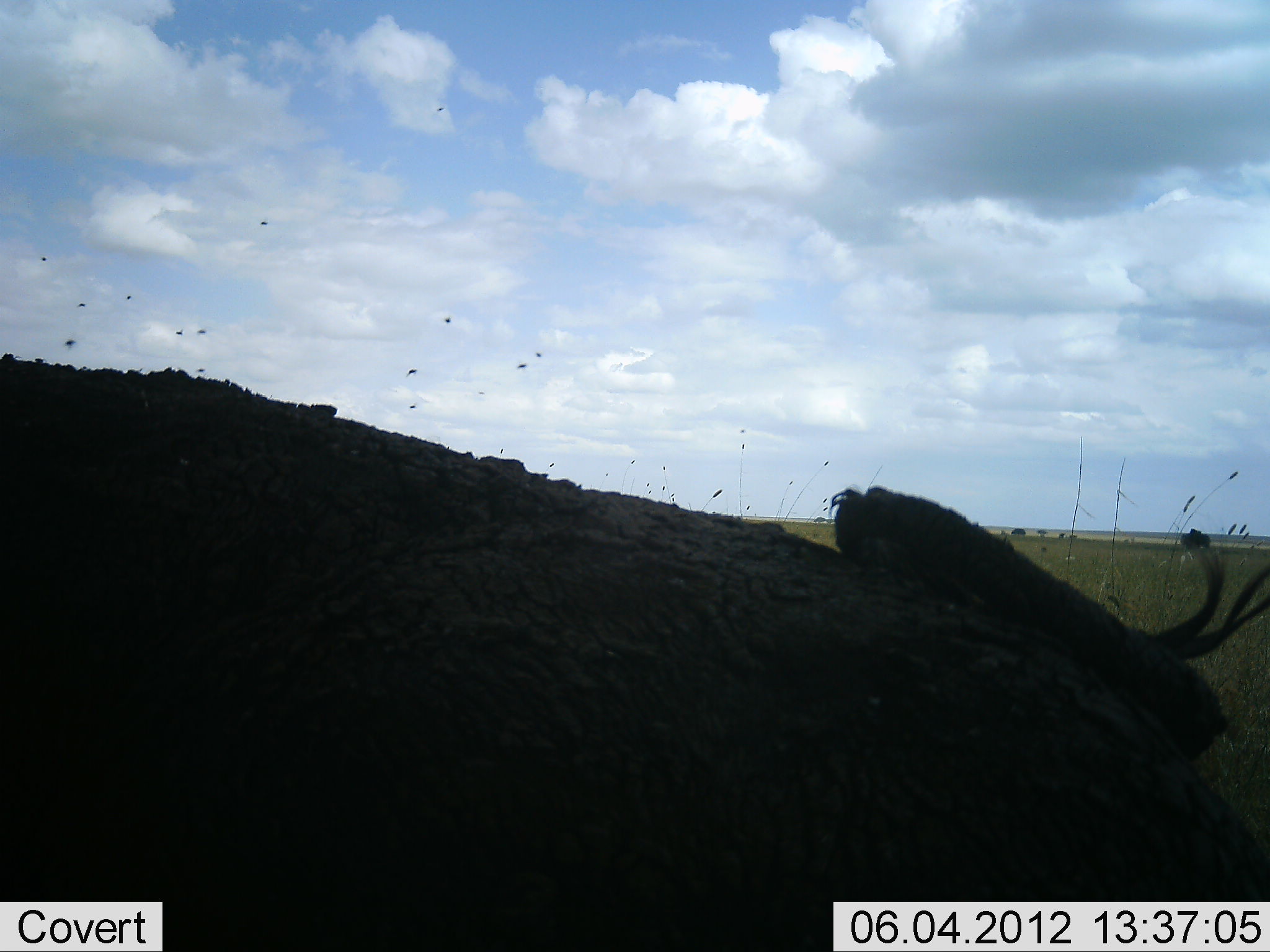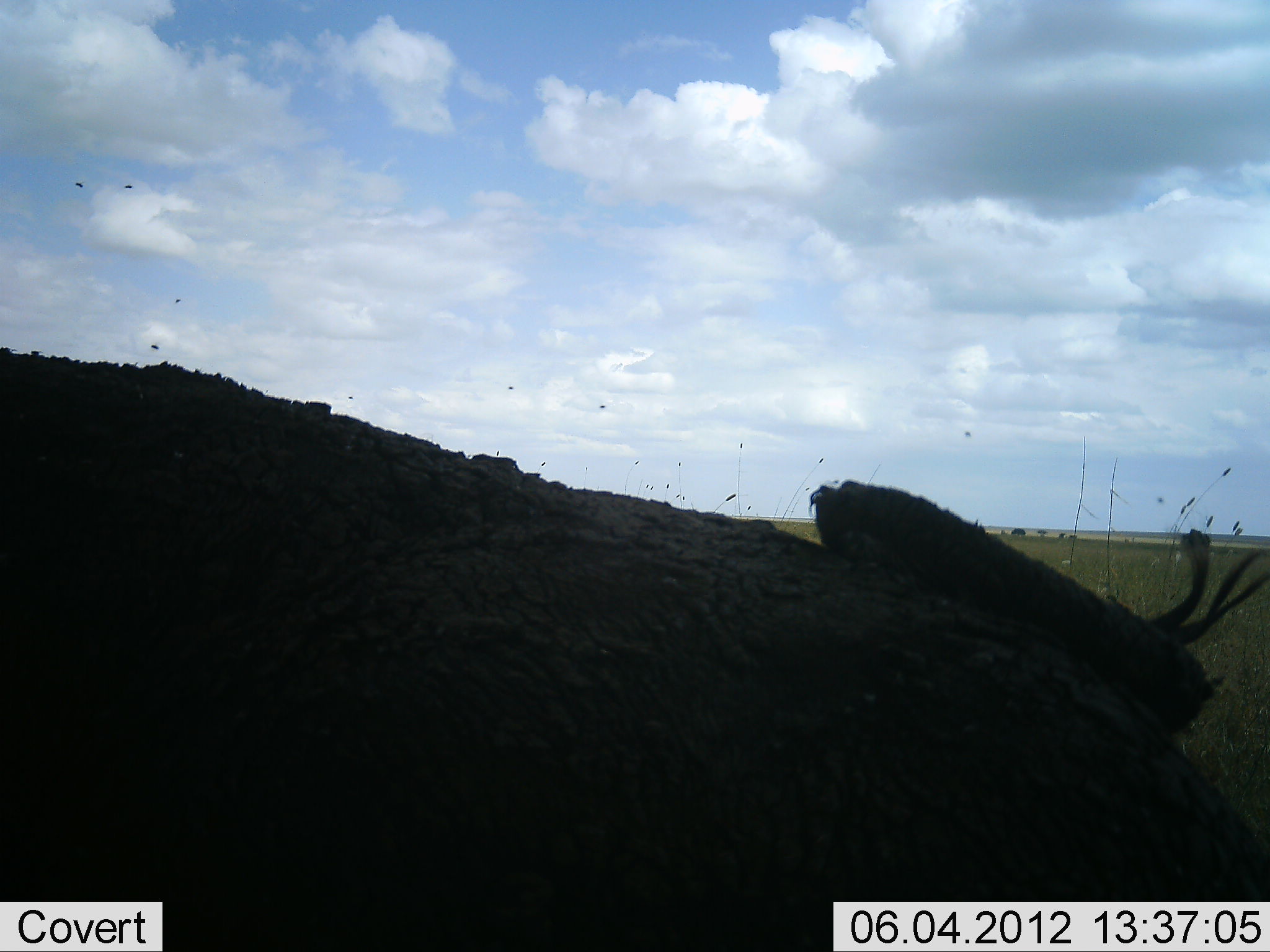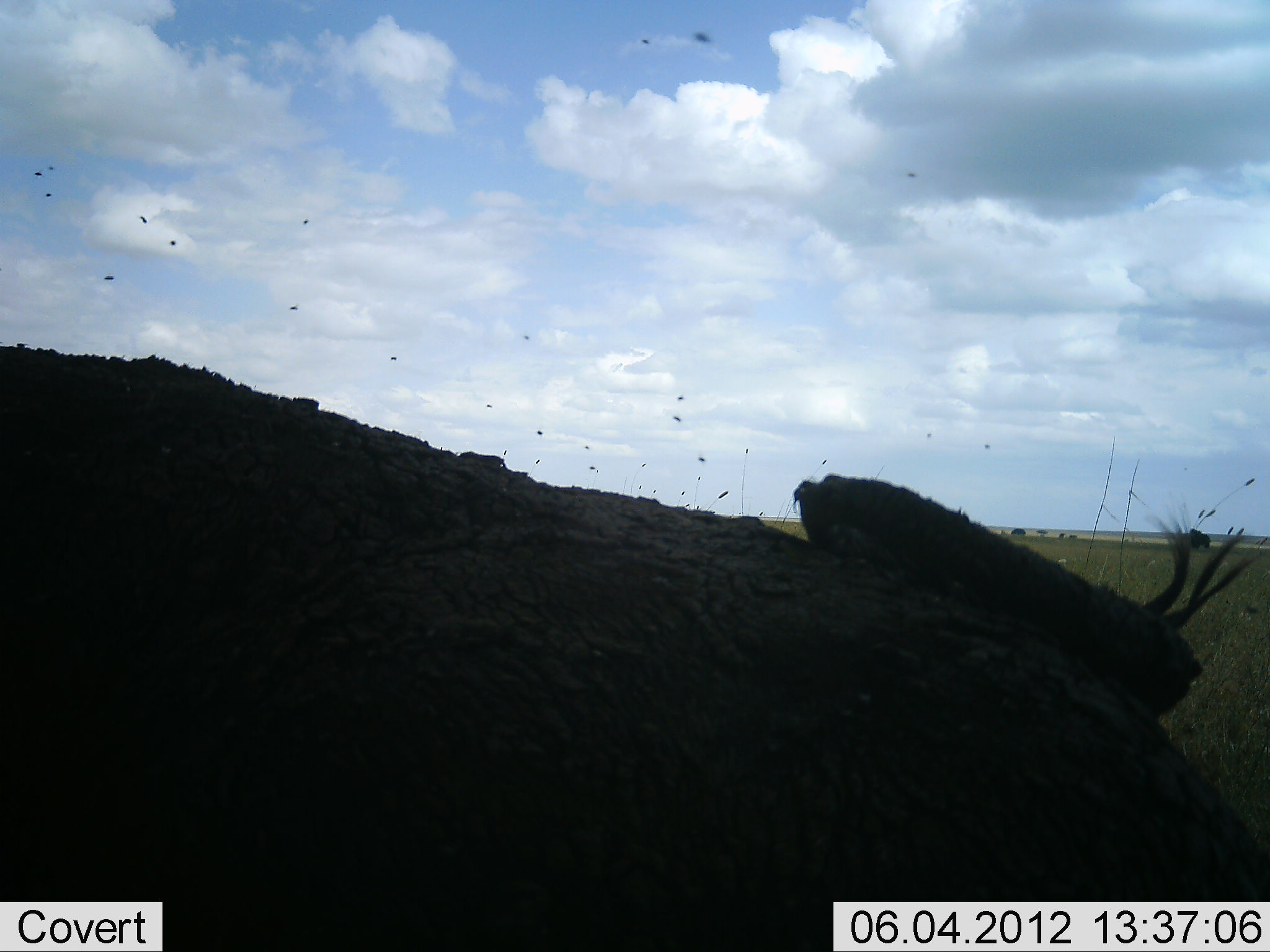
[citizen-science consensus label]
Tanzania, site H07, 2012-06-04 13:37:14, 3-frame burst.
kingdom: Animalia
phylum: Chordata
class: Mammalia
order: Artiodactyla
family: Bovidae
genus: Syncerus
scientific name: Syncerus caffer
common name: cape buffalo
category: buffalo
Buffalo (cape buffalo) (Syncerus caffer), count 1. Behavior (volunteer vote fractions): standing 50%, resting 50%, moving 0%, interacting 0%. Young present (vote fraction): 0%. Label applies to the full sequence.